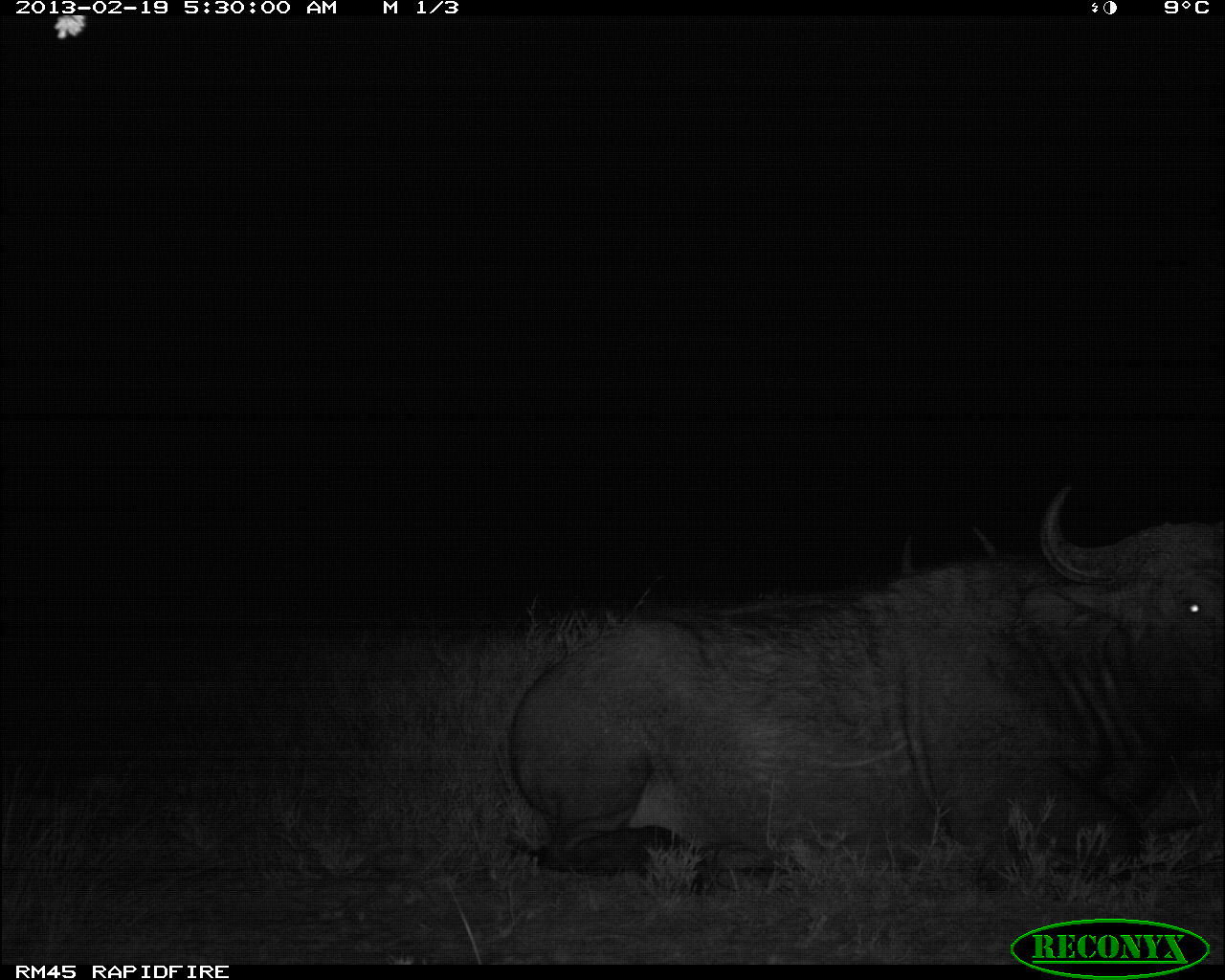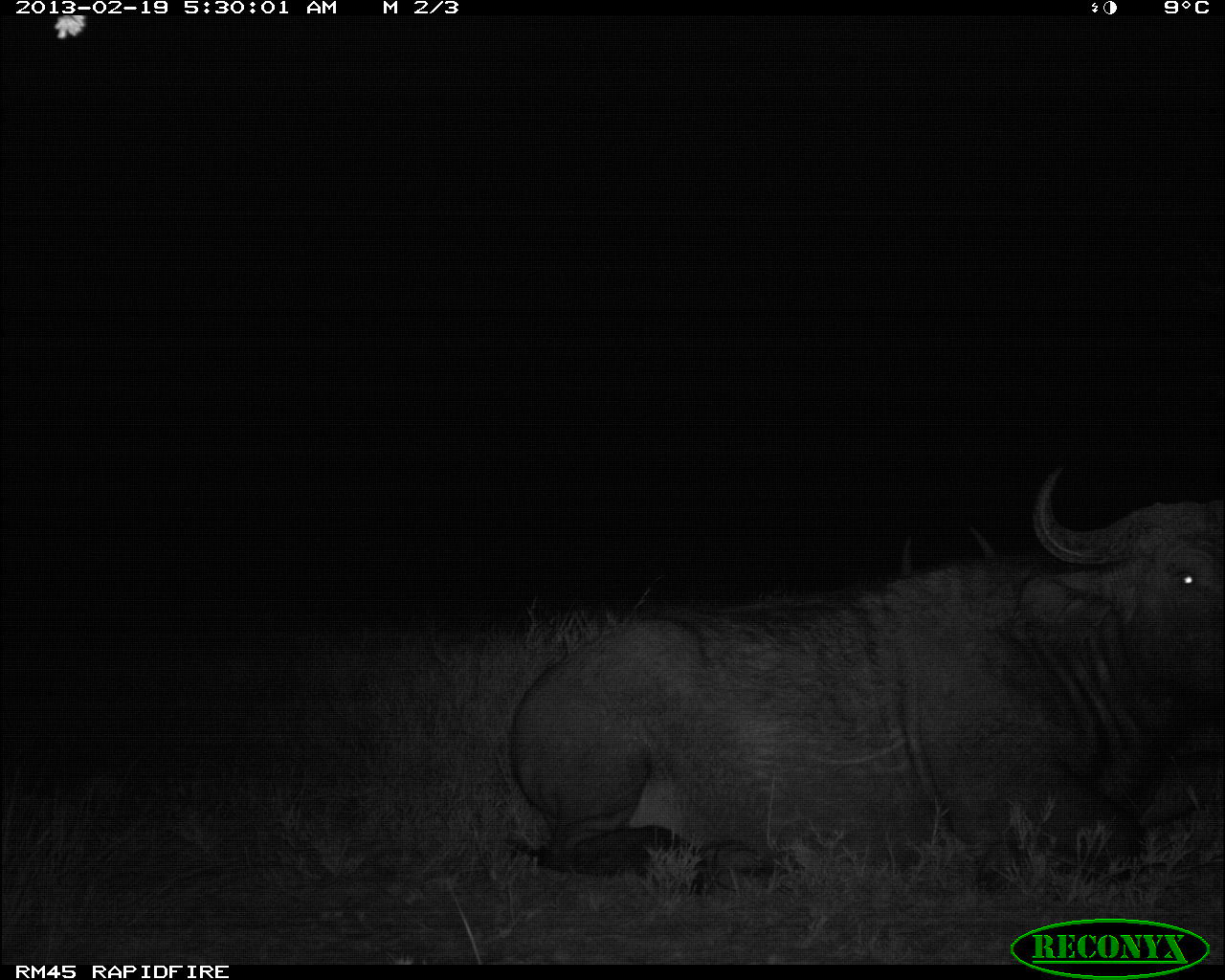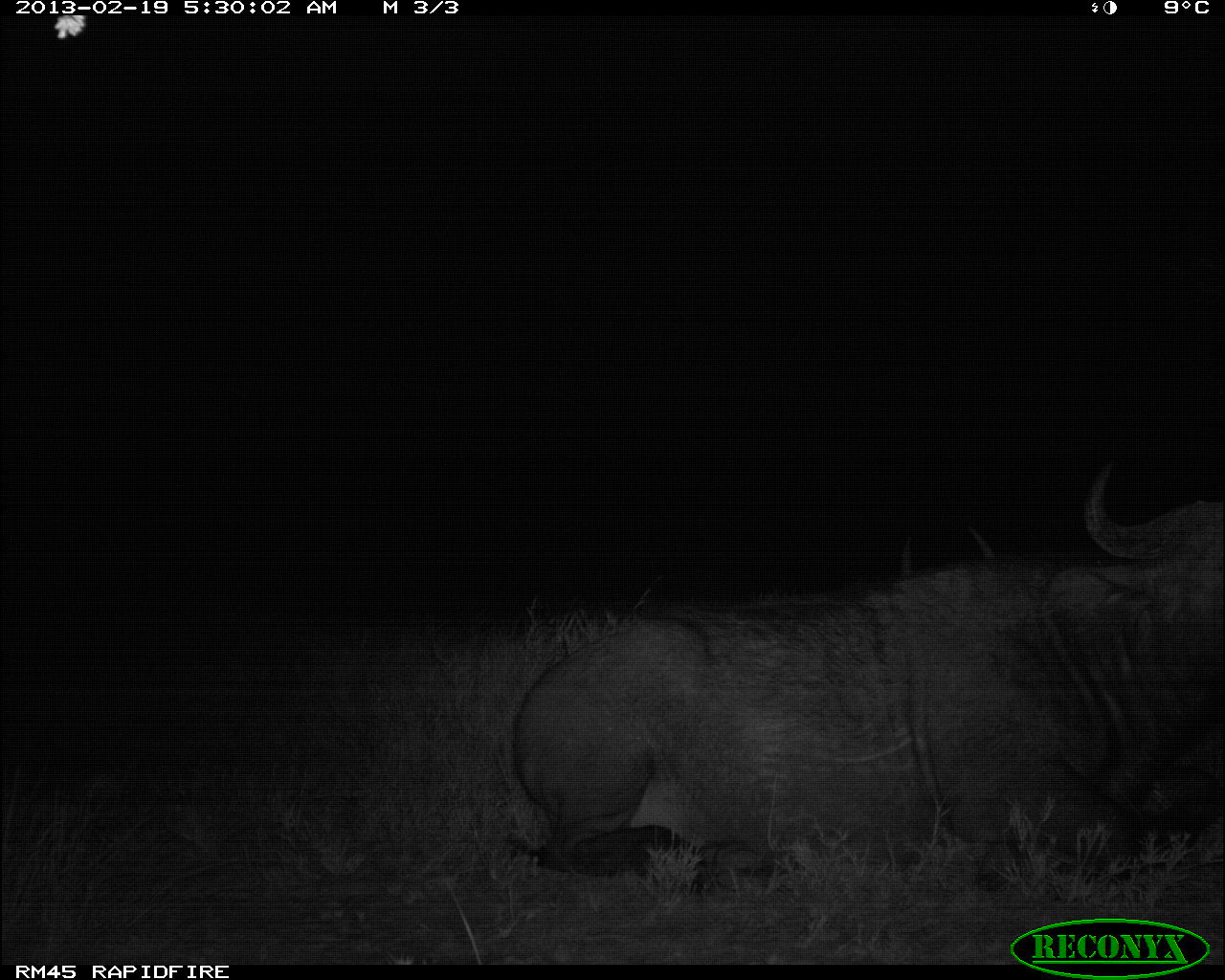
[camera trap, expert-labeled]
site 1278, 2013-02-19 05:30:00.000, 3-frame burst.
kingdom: Animalia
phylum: Chordata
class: Mammalia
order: Artiodactyla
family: Bovidae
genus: Syncerus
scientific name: Syncerus caffer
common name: african buffalo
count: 2